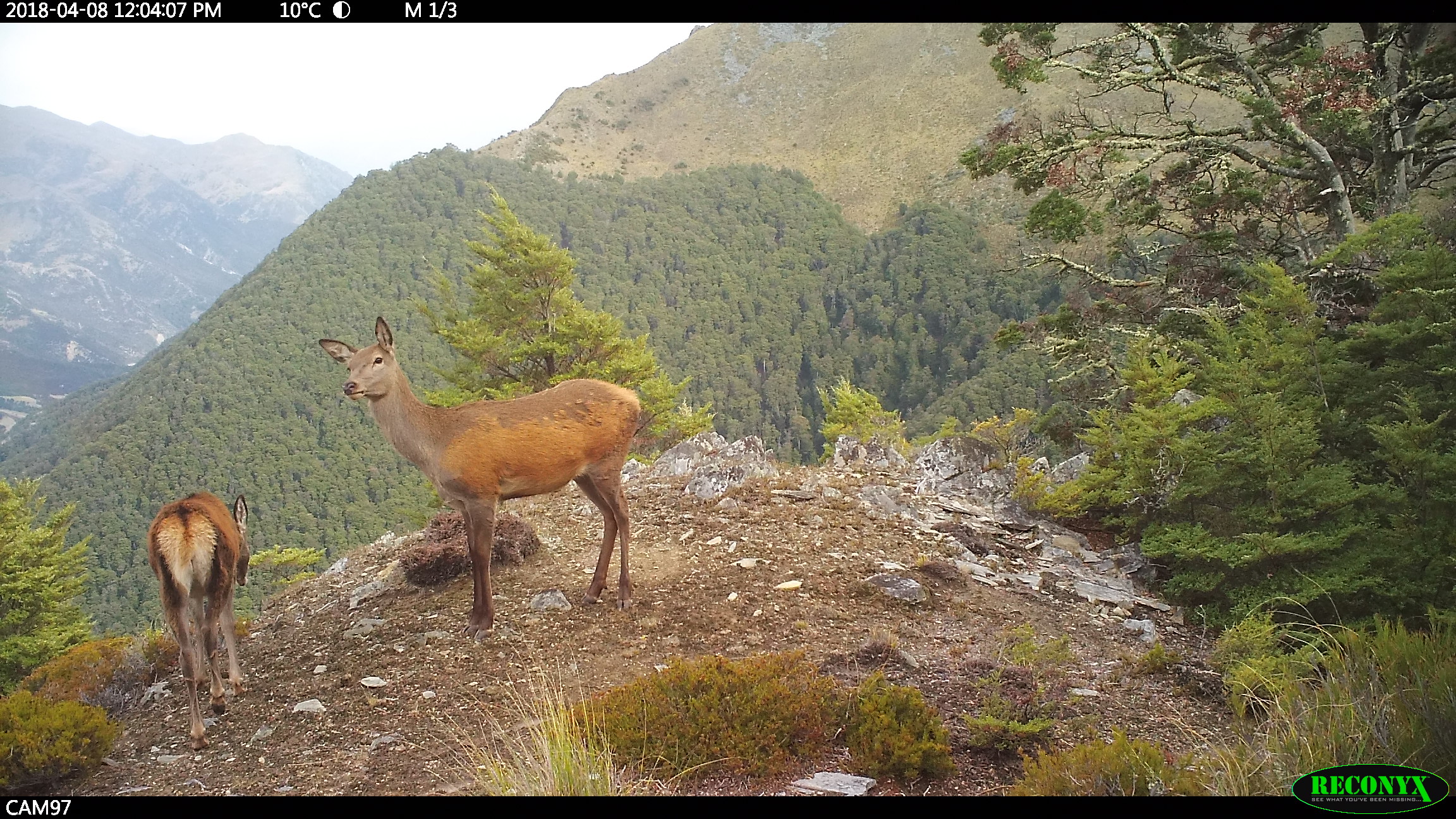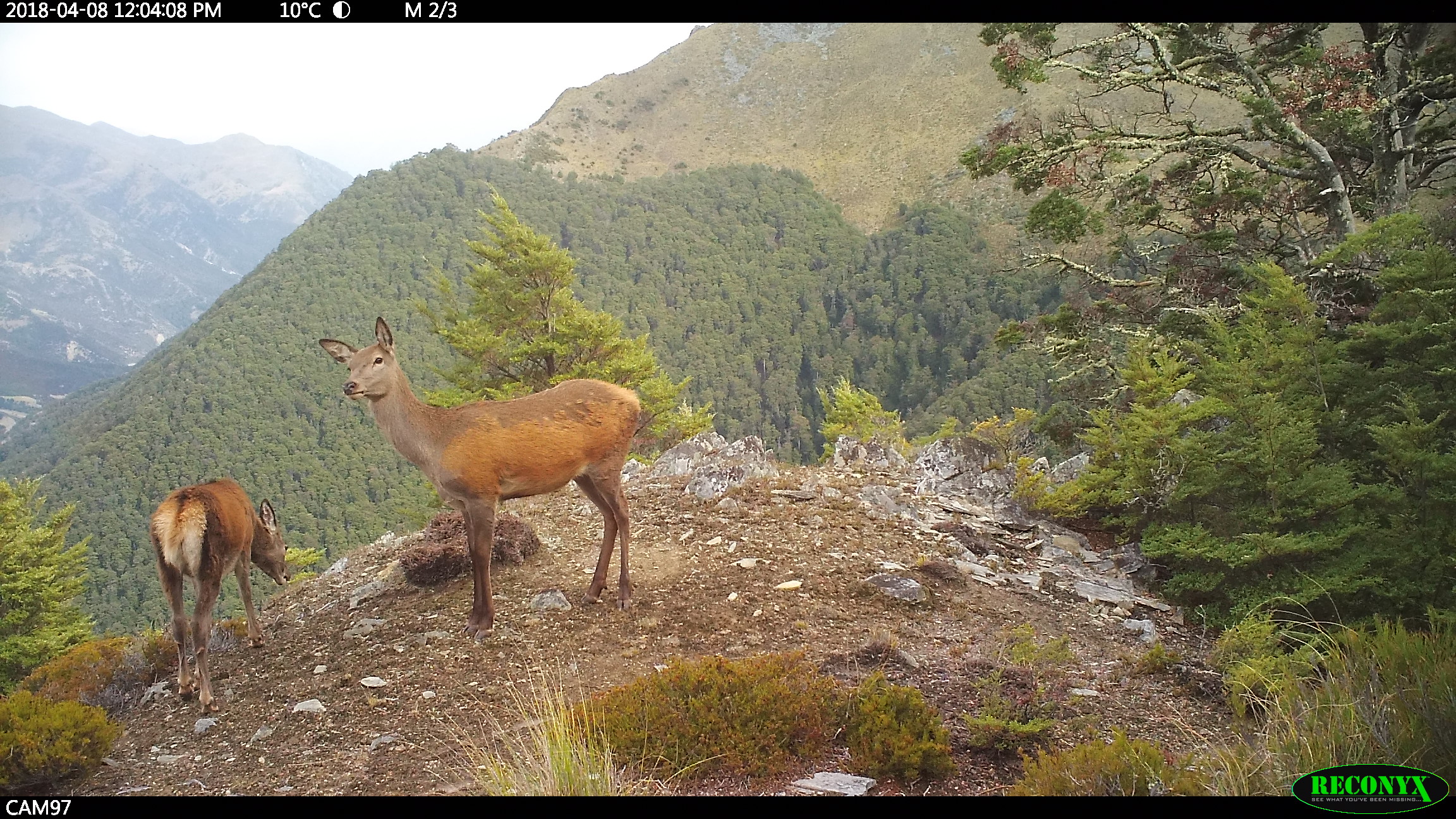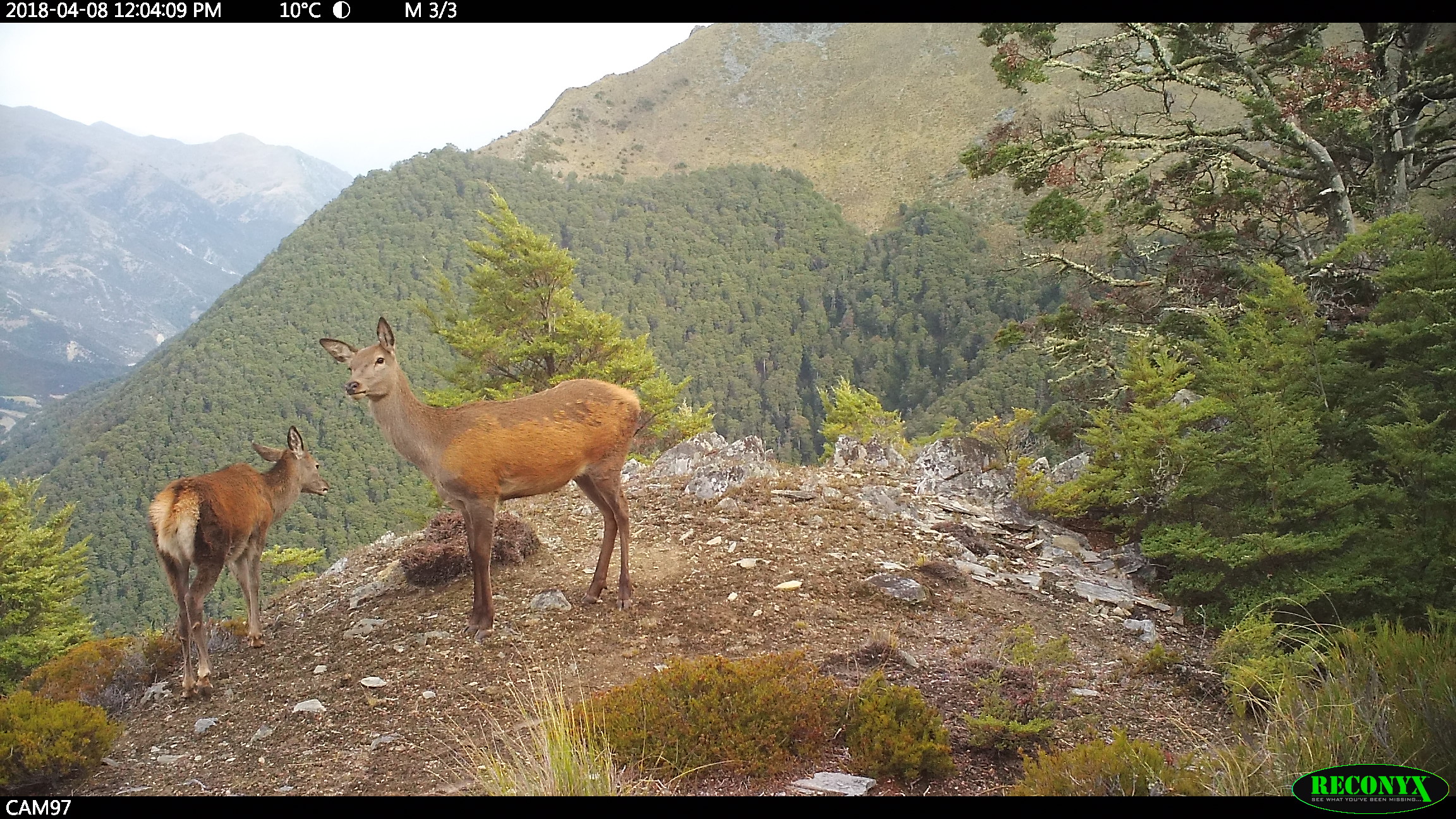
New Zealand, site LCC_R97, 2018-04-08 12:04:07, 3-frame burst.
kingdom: Animalia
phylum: Chordata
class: Mammalia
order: Artiodactyla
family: Cervidae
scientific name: Cervidae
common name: deer